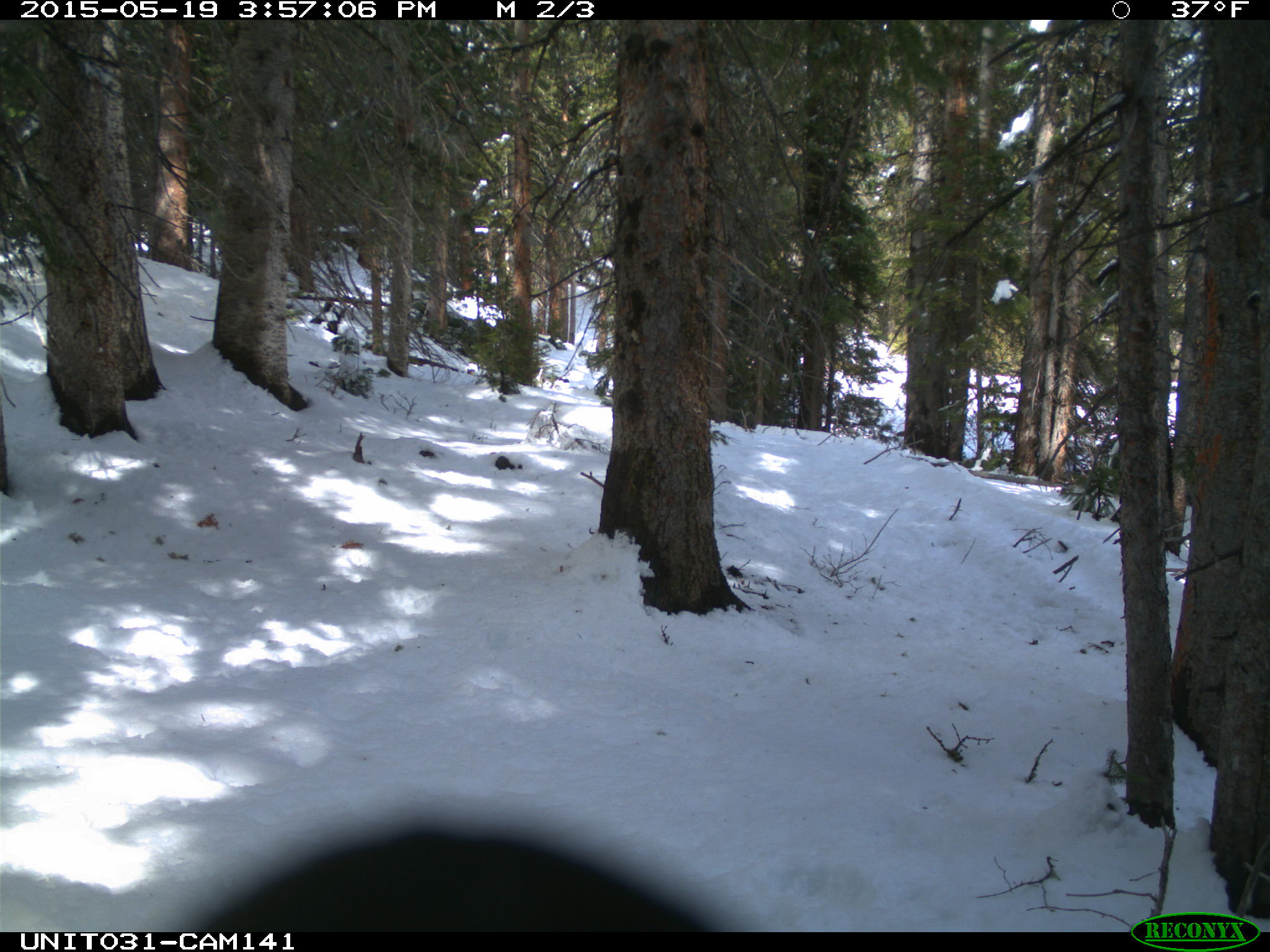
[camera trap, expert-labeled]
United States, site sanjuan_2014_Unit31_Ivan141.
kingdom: Animalia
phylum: Chordata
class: Aves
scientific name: Aves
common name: birds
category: unidentified bird